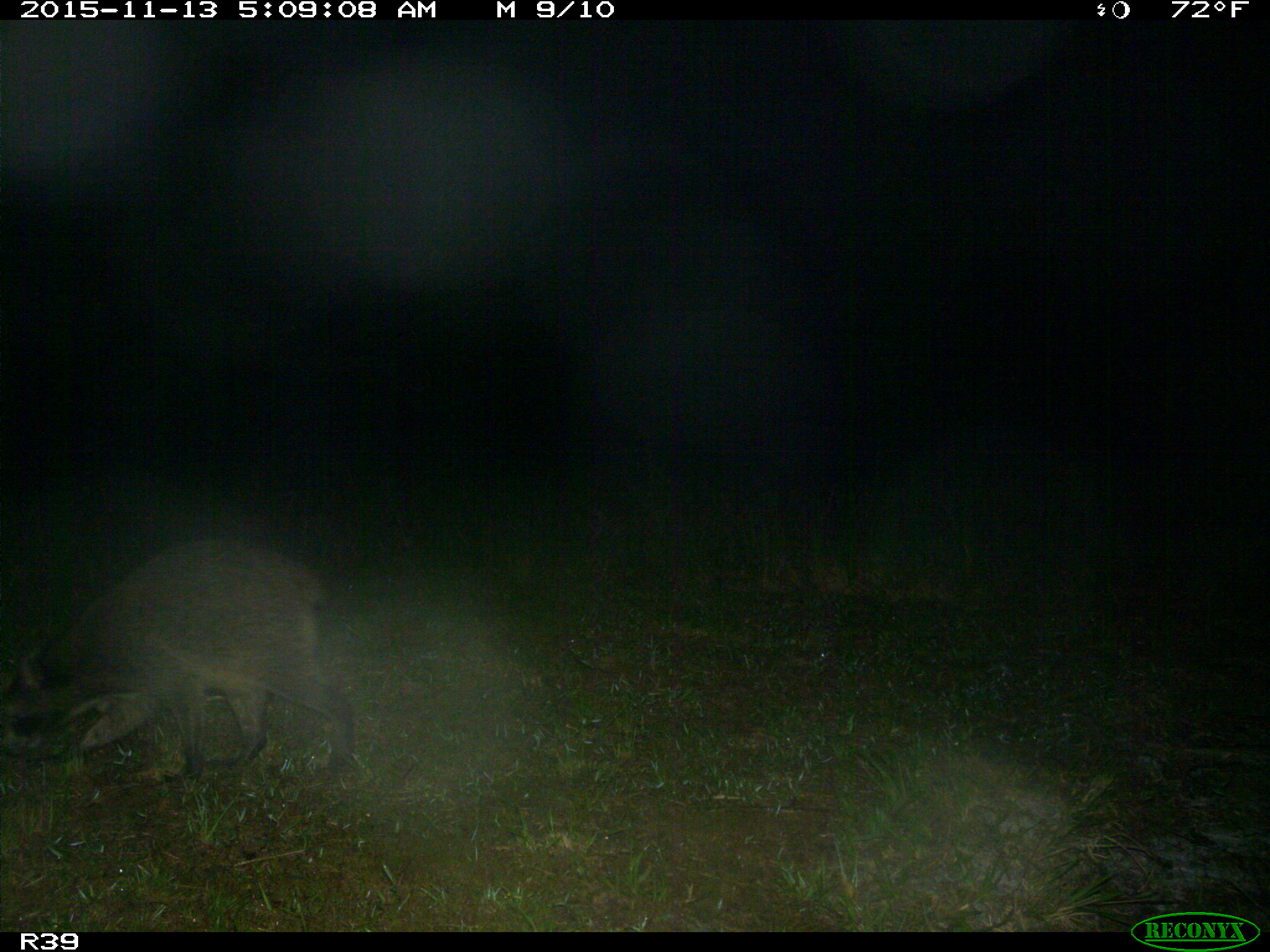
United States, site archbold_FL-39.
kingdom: Animalia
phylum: Chordata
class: Mammalia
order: Carnivora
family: Procyonidae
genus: Procyon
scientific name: Procyon lotor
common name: common raccoon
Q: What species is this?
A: Procyon lotor (common raccoon).